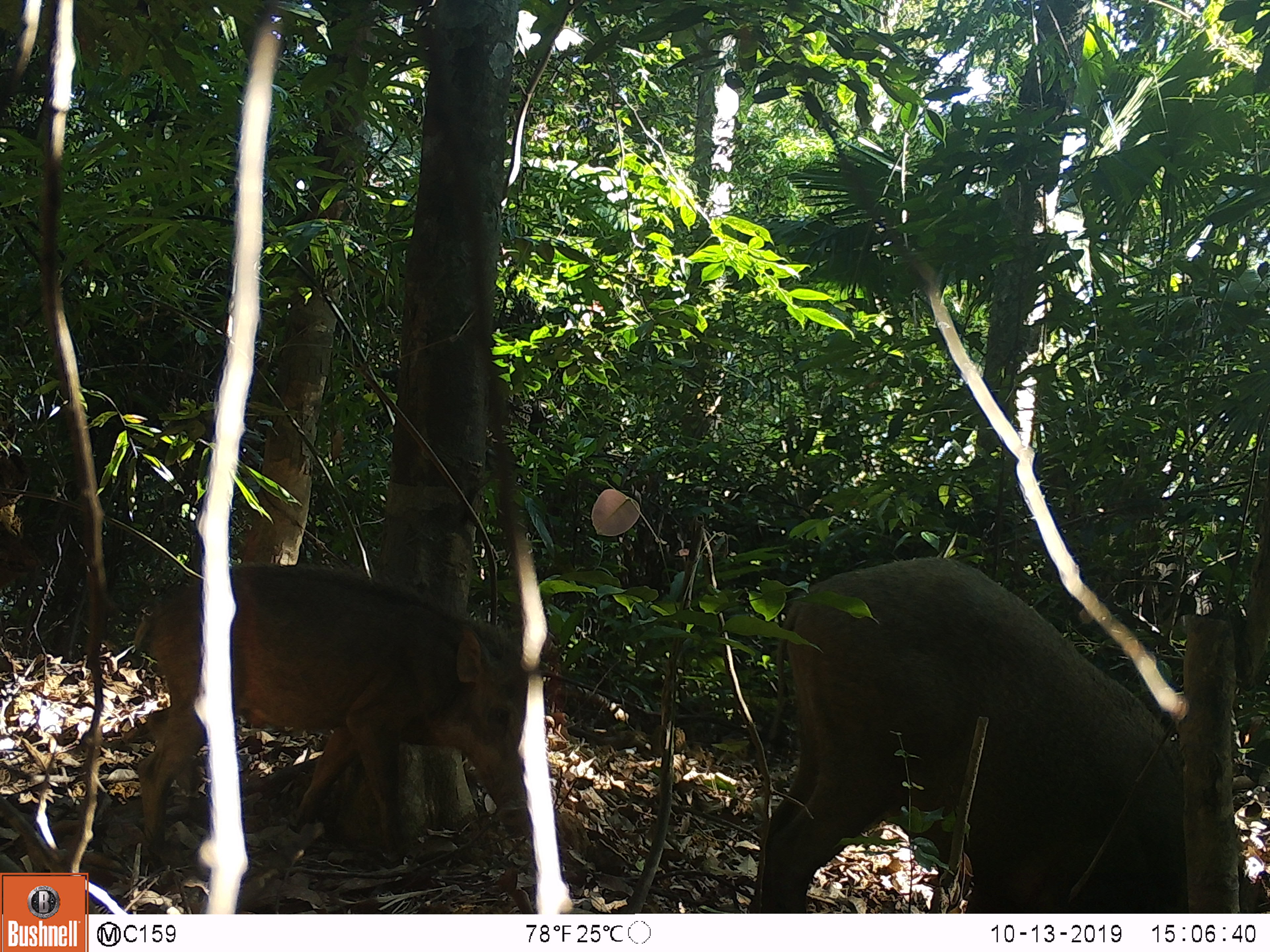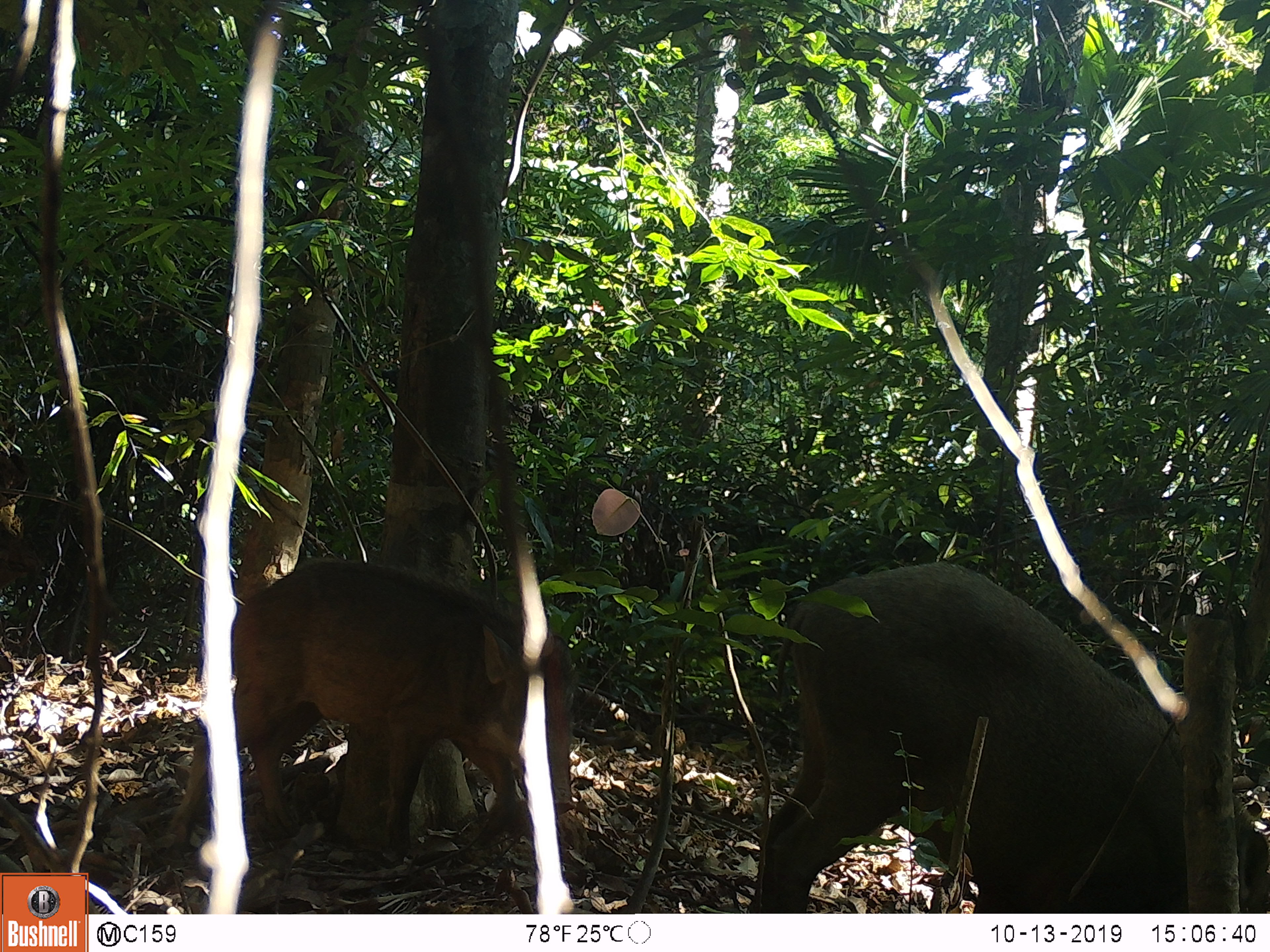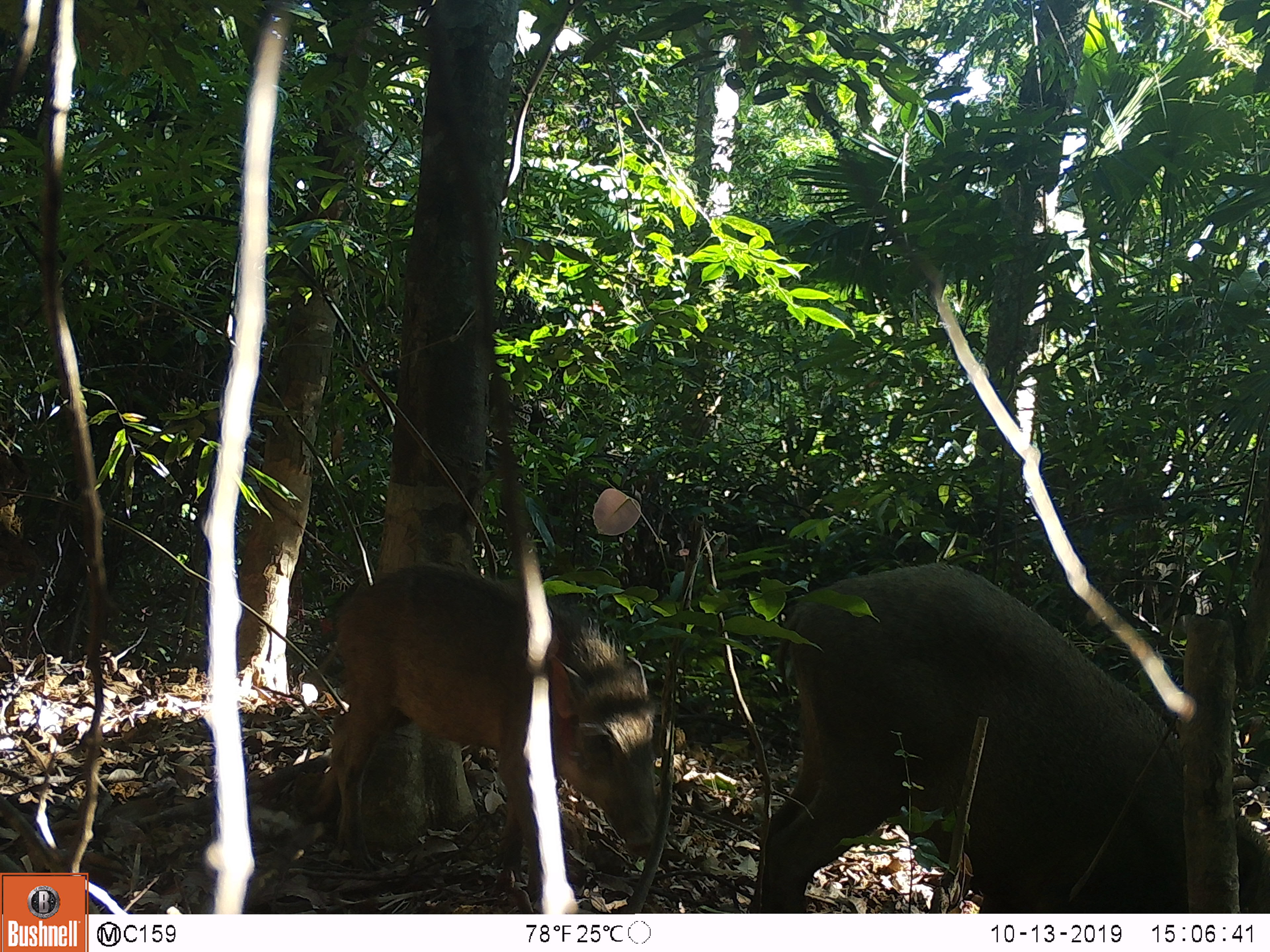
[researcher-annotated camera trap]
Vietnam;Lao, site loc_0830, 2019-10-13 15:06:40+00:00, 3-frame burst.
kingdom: Animalia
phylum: Chordata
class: Mammalia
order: Artiodactyla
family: Suidae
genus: Sus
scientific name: Sus scrofa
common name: eurasian wild pig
Eurasian wild pig (Sus scrofa). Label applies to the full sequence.